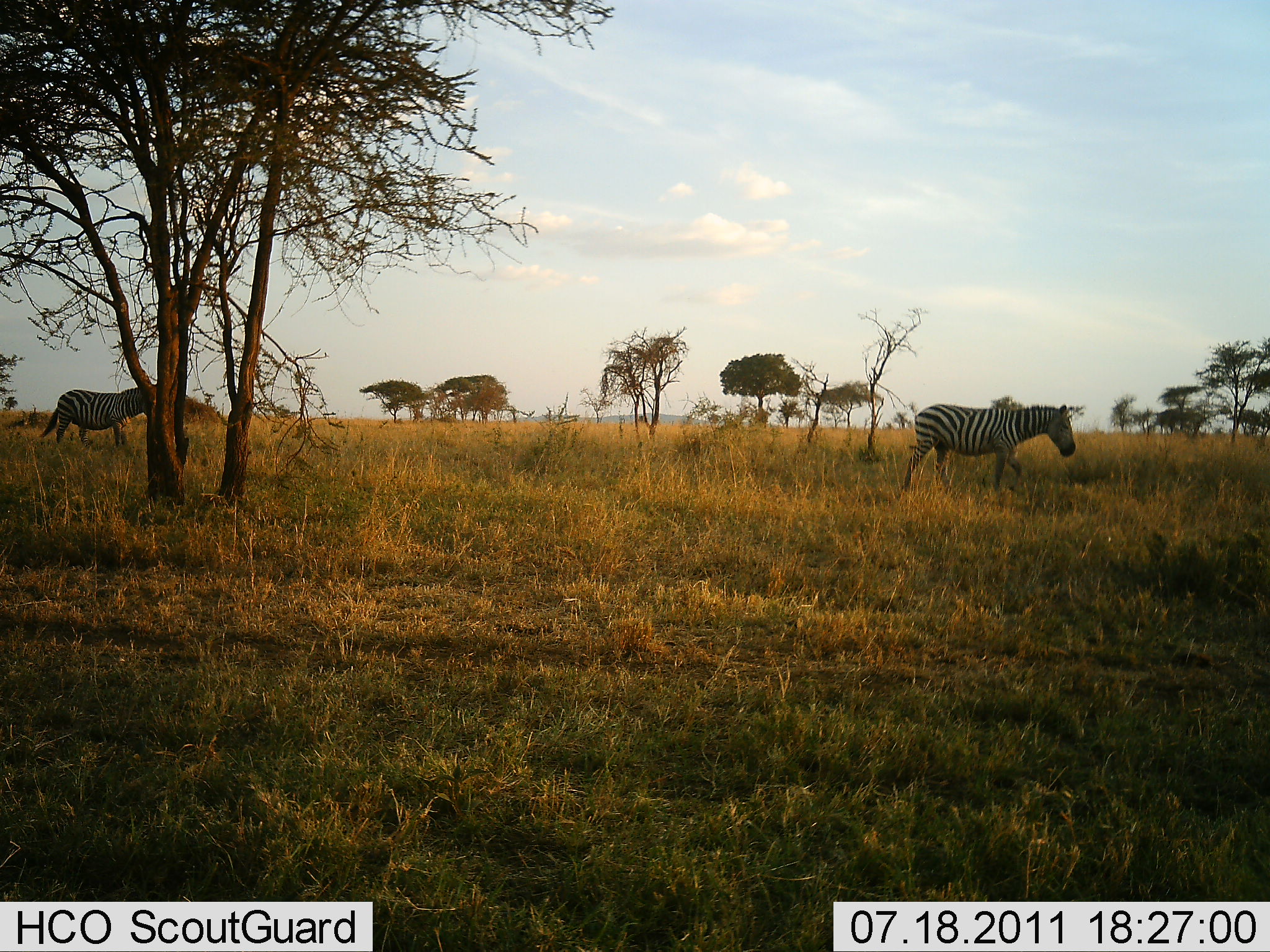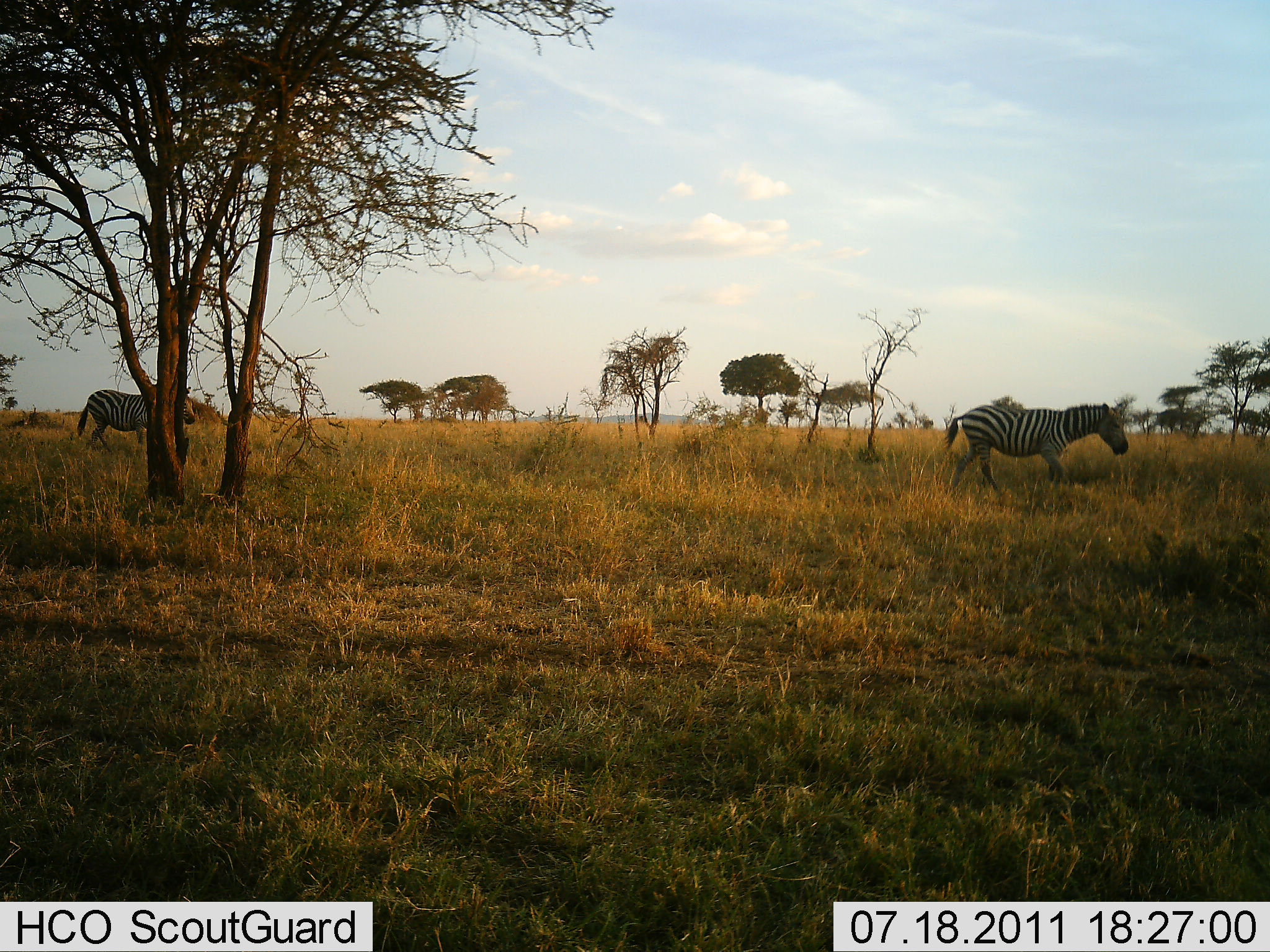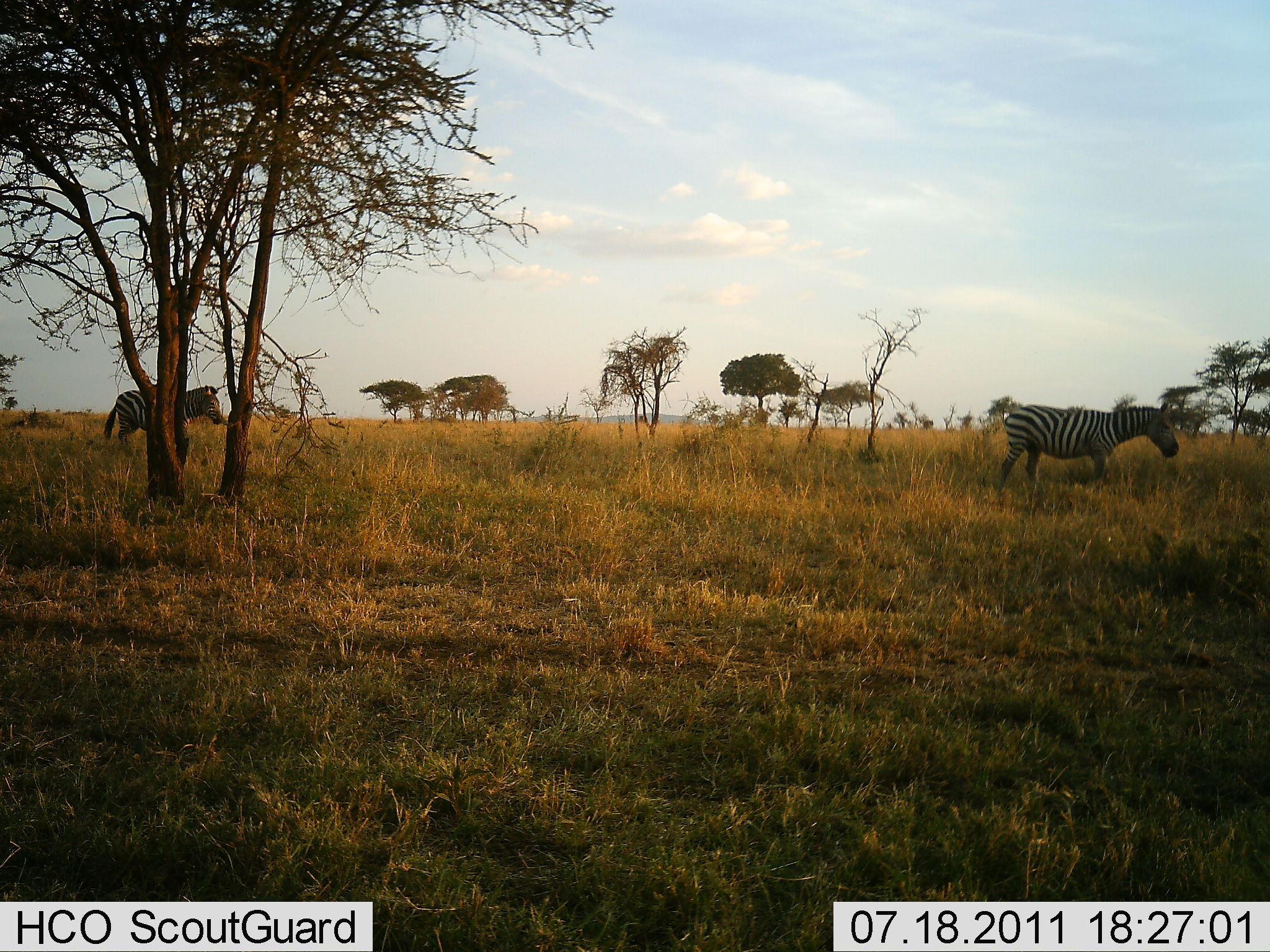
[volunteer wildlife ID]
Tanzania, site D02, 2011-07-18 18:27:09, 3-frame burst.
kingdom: Animalia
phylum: Chordata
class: Mammalia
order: Perissodactyla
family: Equidae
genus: Equus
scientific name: Equus quagga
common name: plains zebra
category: zebra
Zebra (plains zebra) (Equus quagga), count 2. Behavior (volunteer vote fractions): standing 10%, resting 0%, moving 80%, interacting 10%. Young present (vote fraction): 0%. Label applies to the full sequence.